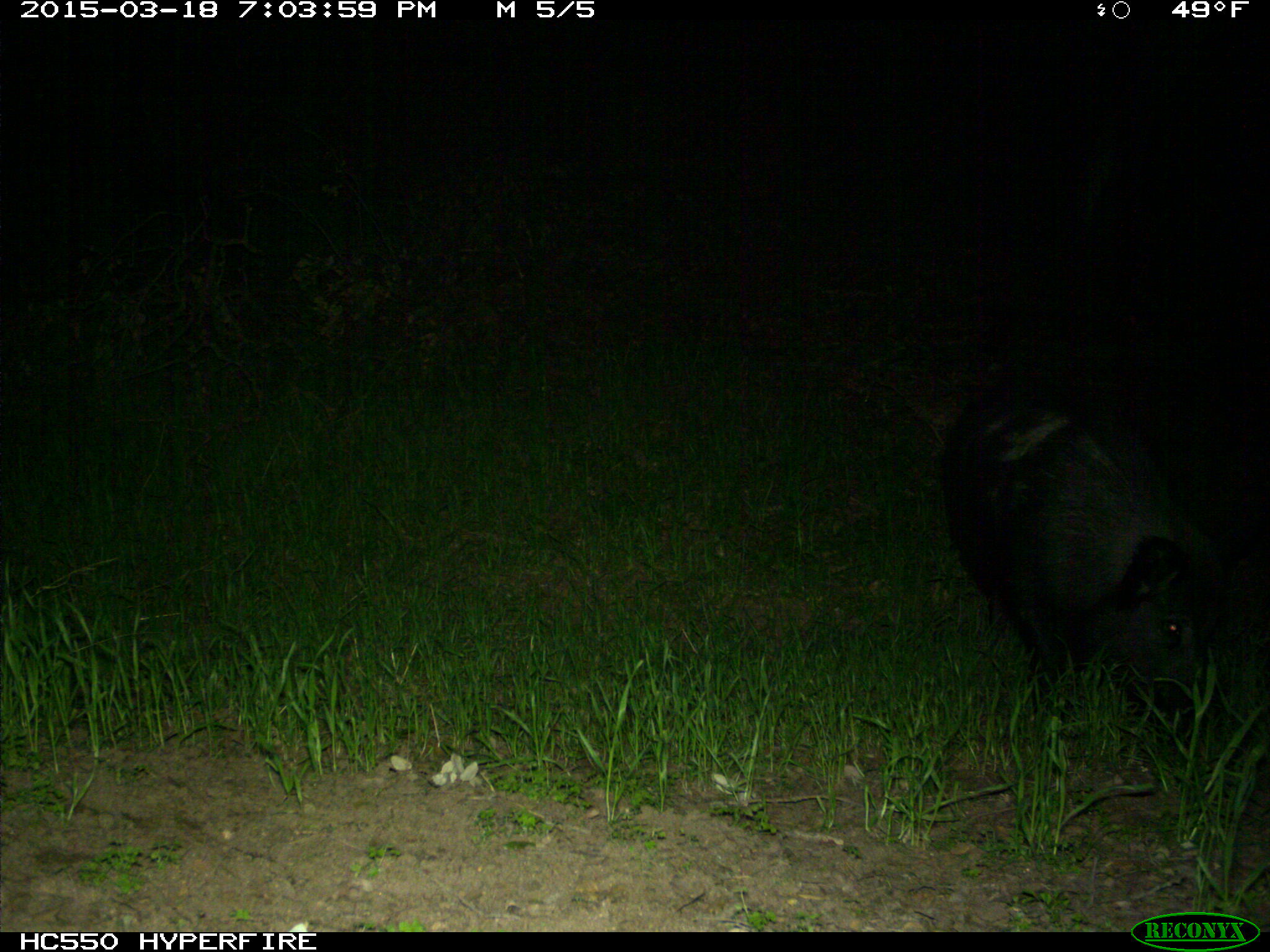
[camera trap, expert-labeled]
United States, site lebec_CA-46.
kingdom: Animalia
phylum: Chordata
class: Mammalia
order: Artiodactyla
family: Suidae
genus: Sus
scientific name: Sus scrofa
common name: wild boar